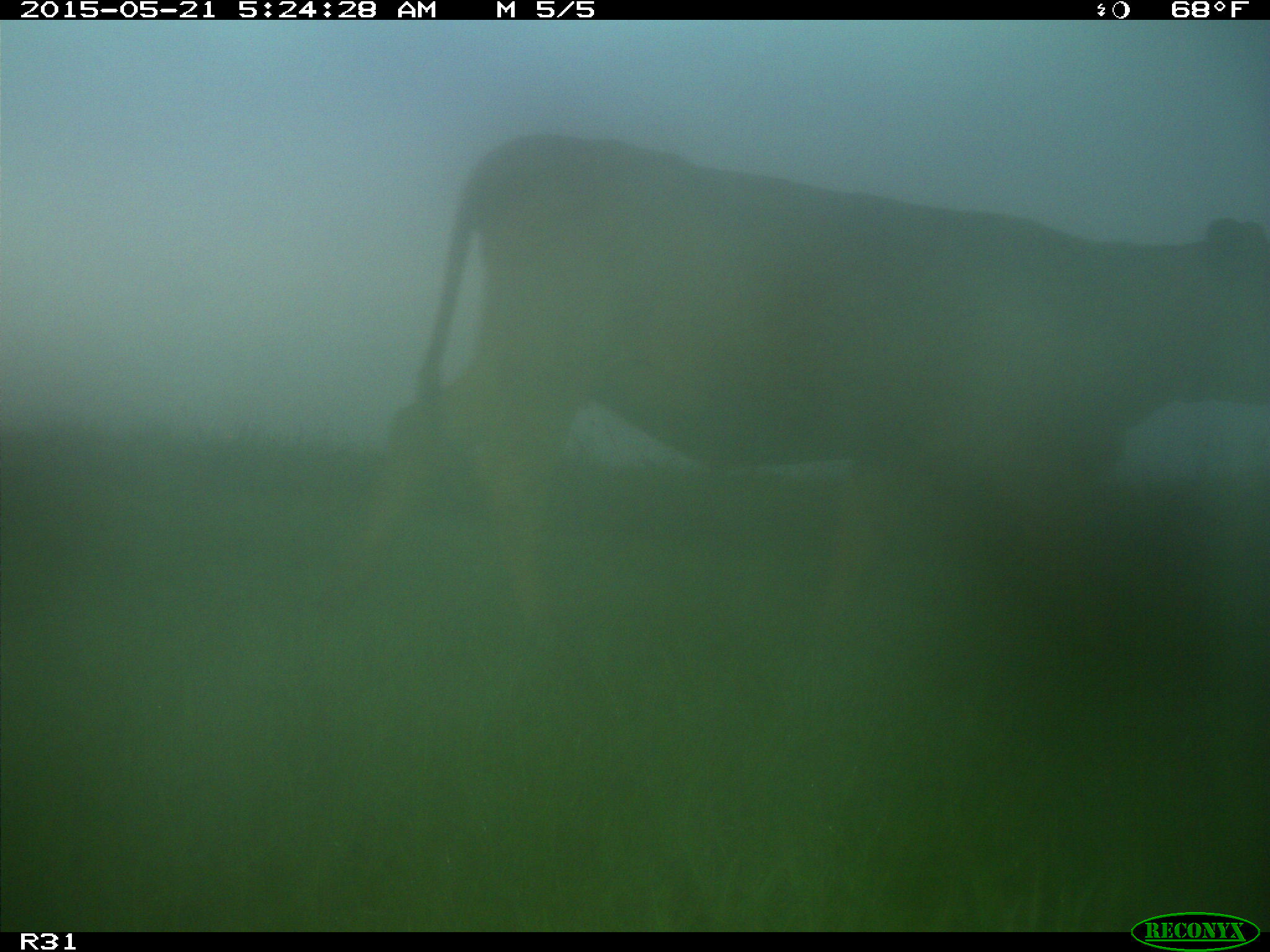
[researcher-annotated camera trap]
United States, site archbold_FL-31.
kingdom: Animalia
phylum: Chordata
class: Mammalia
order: Artiodactyla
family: Bovidae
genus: Bos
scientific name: Bos taurus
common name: domestic cow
Bos taurus (domestic cow).